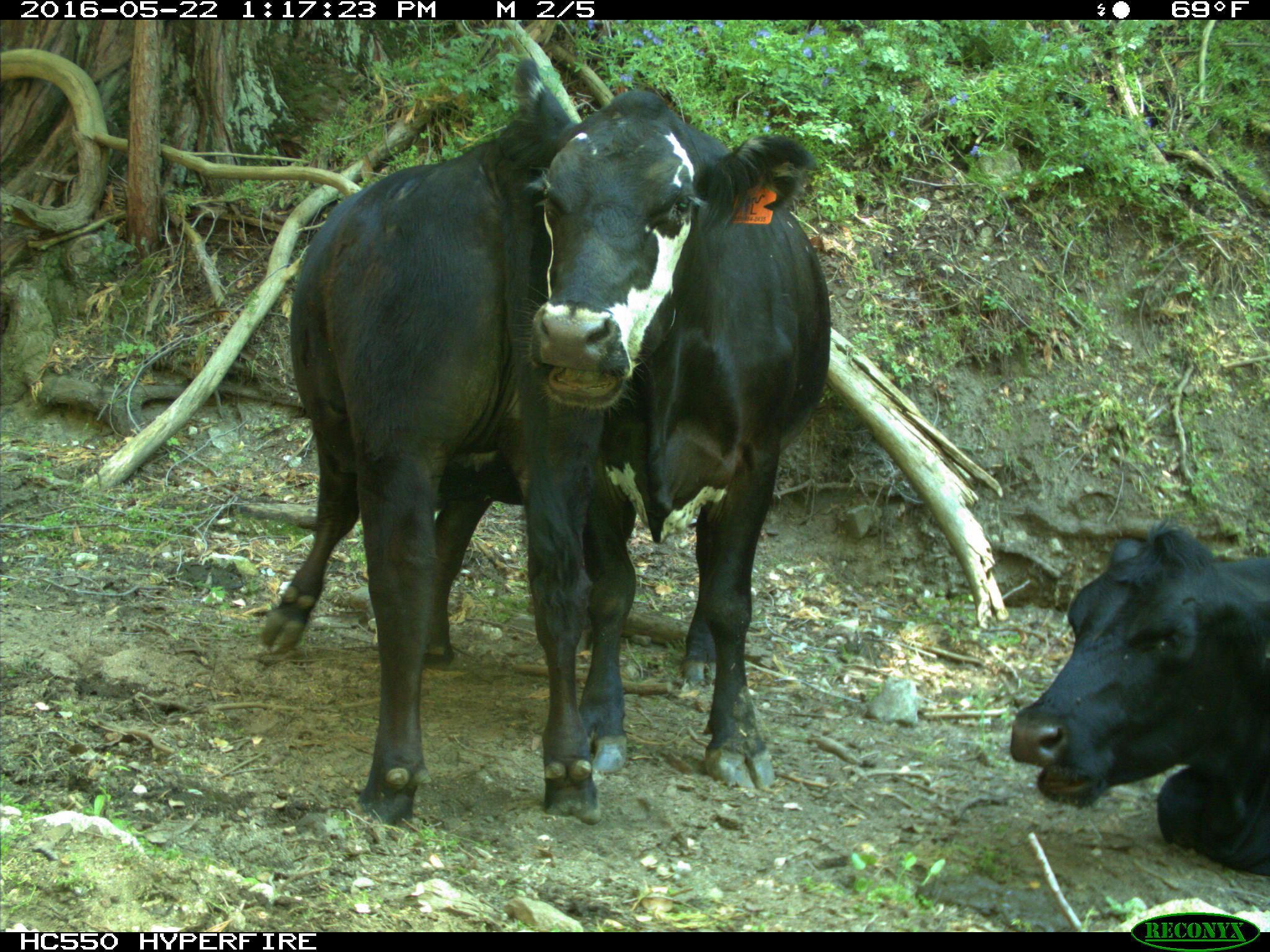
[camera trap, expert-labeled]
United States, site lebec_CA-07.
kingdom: Animalia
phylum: Chordata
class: Mammalia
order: Artiodactyla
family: Bovidae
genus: Bos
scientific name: Bos taurus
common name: domestic cow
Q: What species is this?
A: Bos taurus (domestic cow).